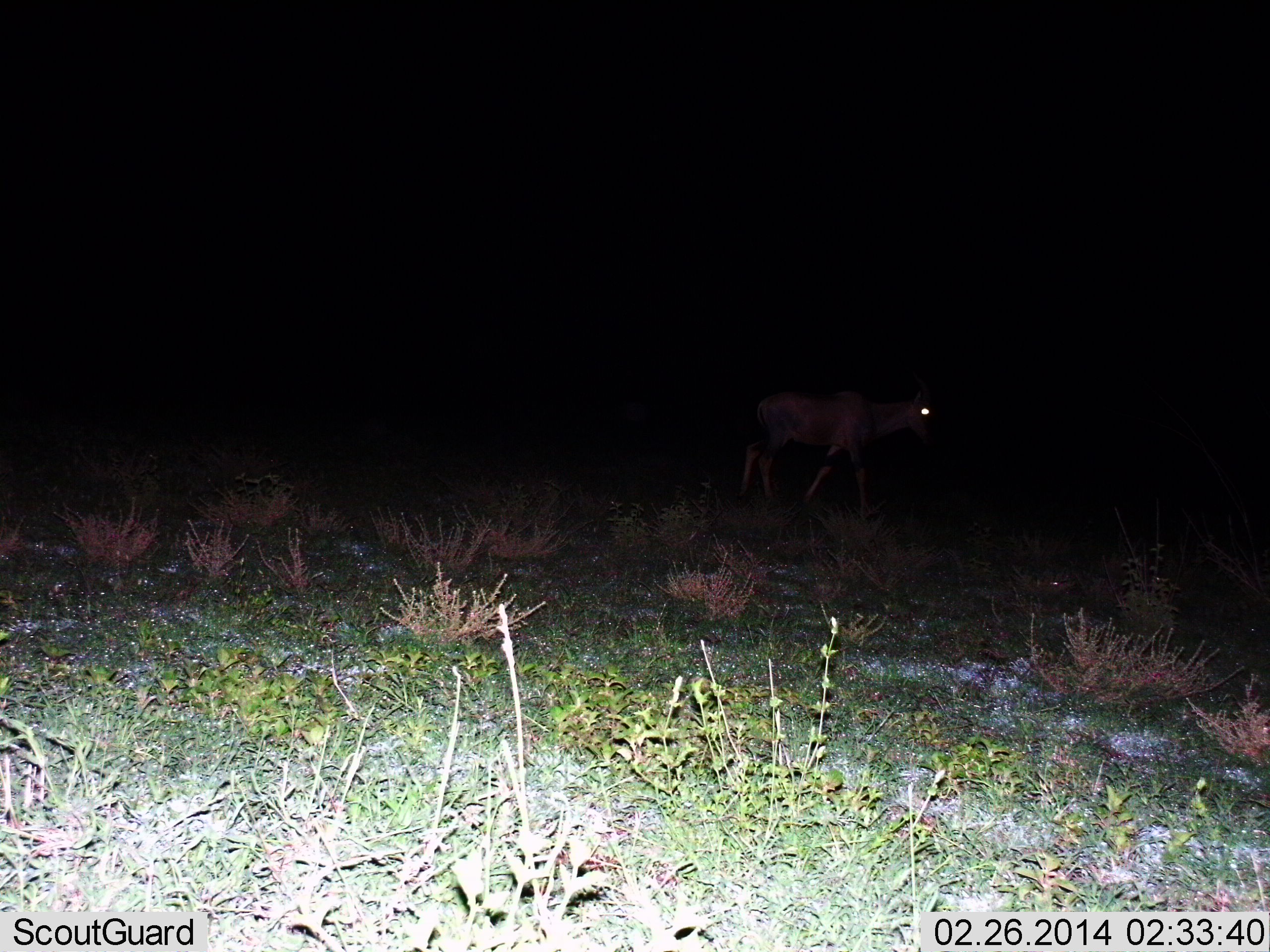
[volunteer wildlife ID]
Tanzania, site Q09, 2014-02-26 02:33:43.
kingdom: Animalia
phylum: Chordata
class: Mammalia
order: Artiodactyla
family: Bovidae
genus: Damaliscus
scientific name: Damaliscus lunatus jimela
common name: topi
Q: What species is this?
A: Topi (Damaliscus lunatus jimela).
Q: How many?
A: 1.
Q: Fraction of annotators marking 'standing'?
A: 20%.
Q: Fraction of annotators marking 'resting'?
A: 0%.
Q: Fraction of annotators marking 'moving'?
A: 80%.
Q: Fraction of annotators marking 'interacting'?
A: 0%.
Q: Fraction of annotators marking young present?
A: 0%.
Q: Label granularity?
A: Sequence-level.